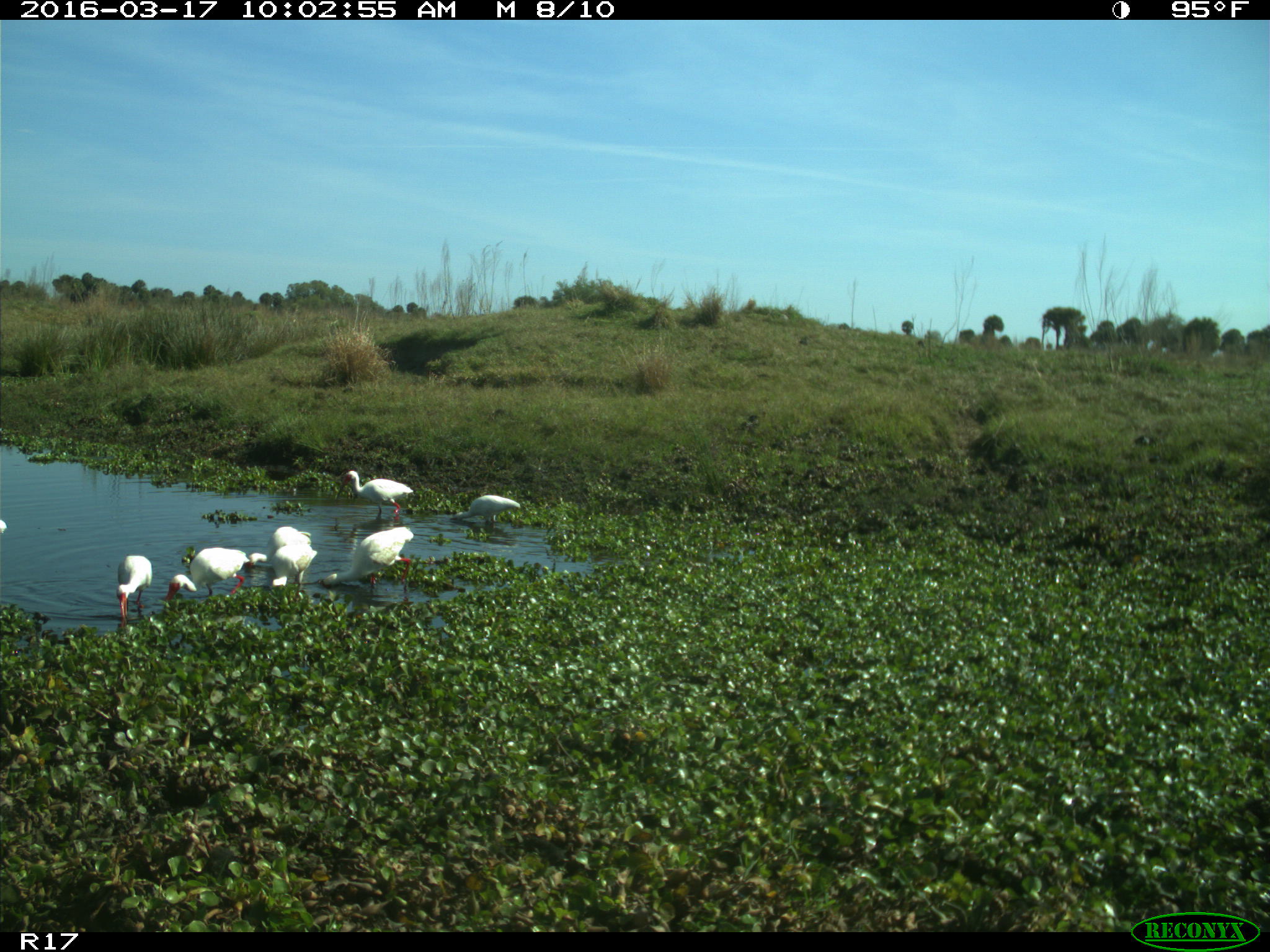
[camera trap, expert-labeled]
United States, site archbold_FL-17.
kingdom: Animalia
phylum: Chordata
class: Aves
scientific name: Aves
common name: birds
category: unidentified bird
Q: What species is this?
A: Unidentified bird (birds) (Aves).